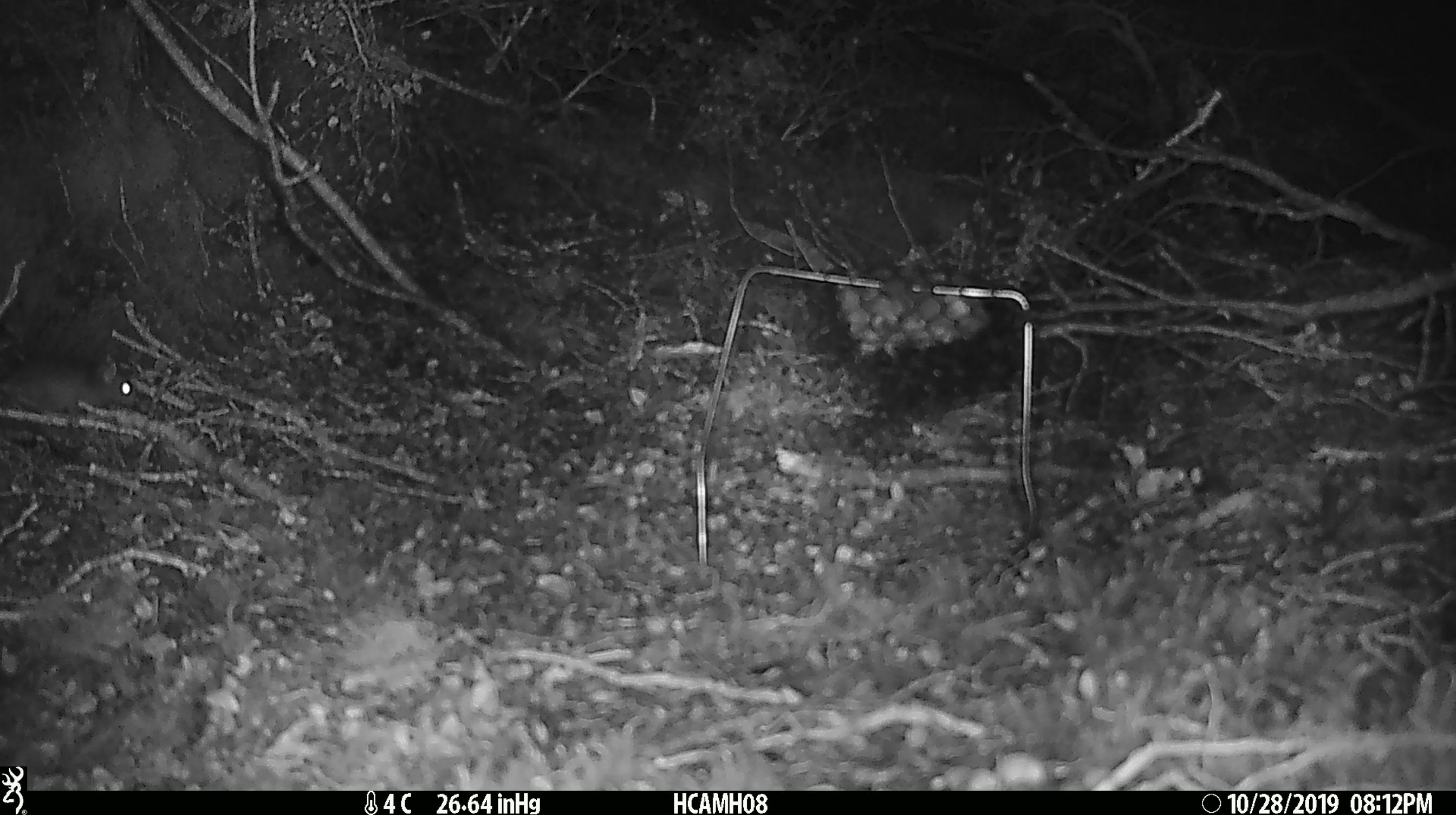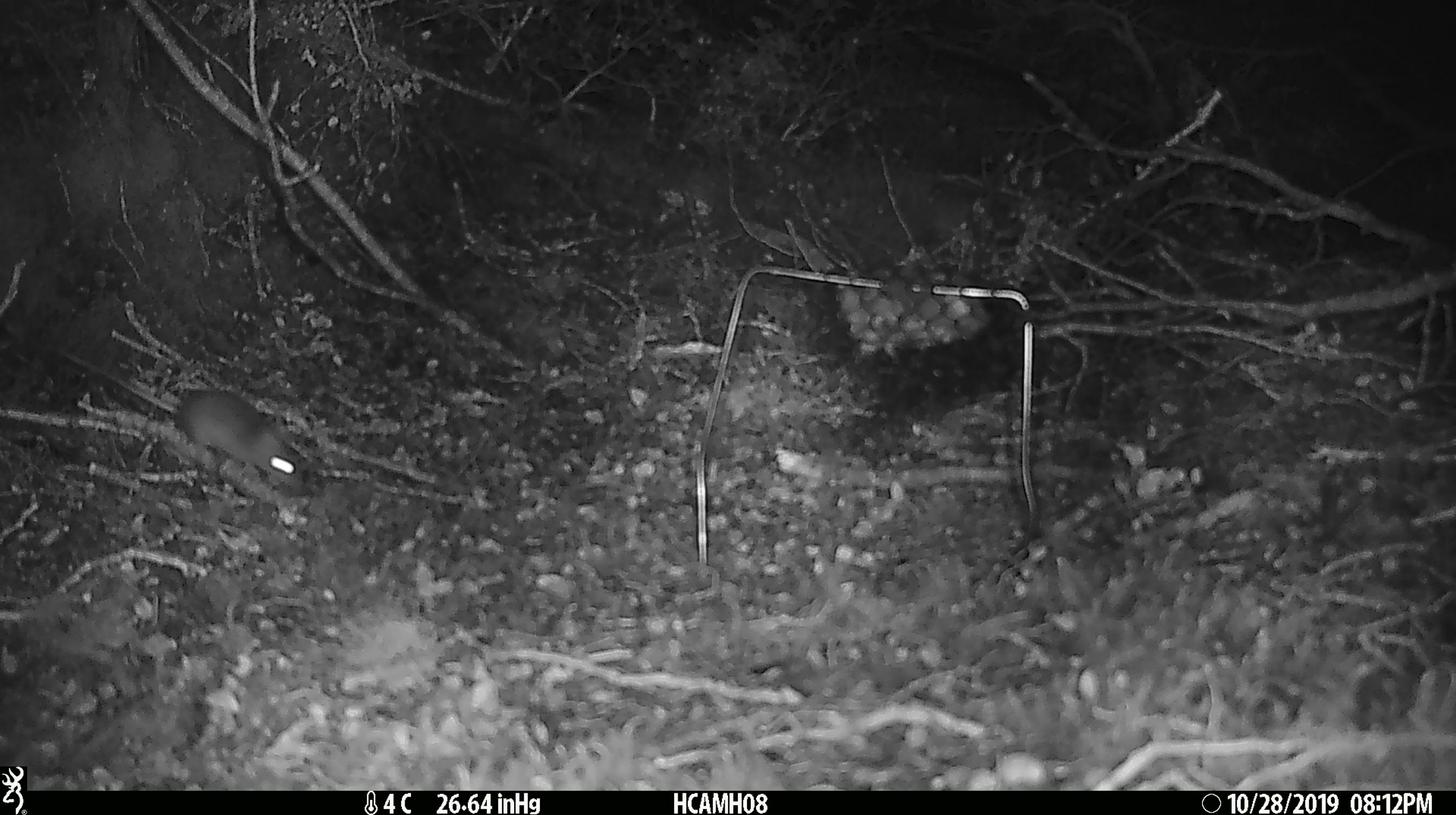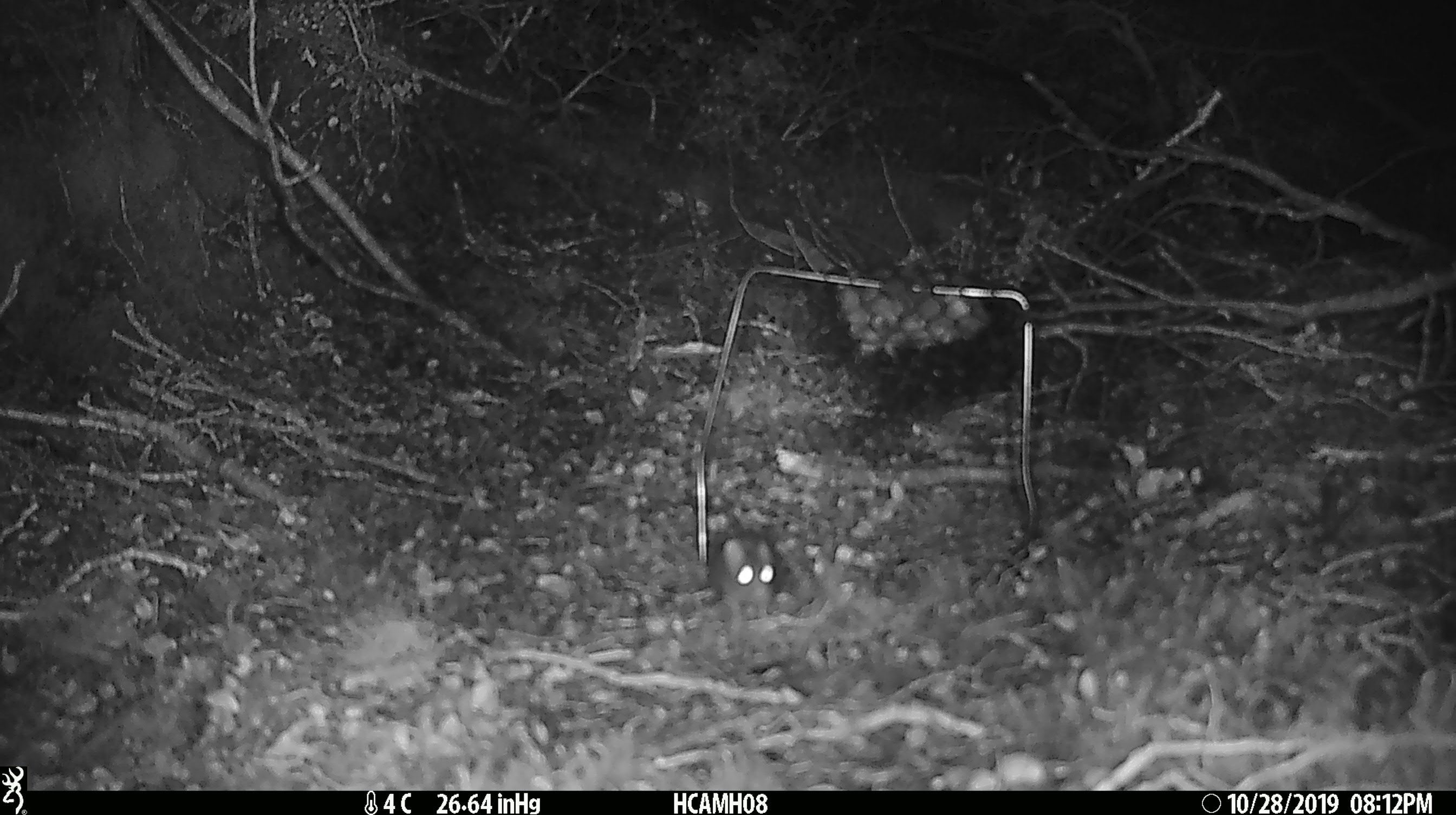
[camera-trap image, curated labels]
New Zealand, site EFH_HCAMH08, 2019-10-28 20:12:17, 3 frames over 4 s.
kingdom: Animalia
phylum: Chordata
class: Mammalia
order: Rodentia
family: Muridae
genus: Mus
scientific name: Mus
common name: mouse